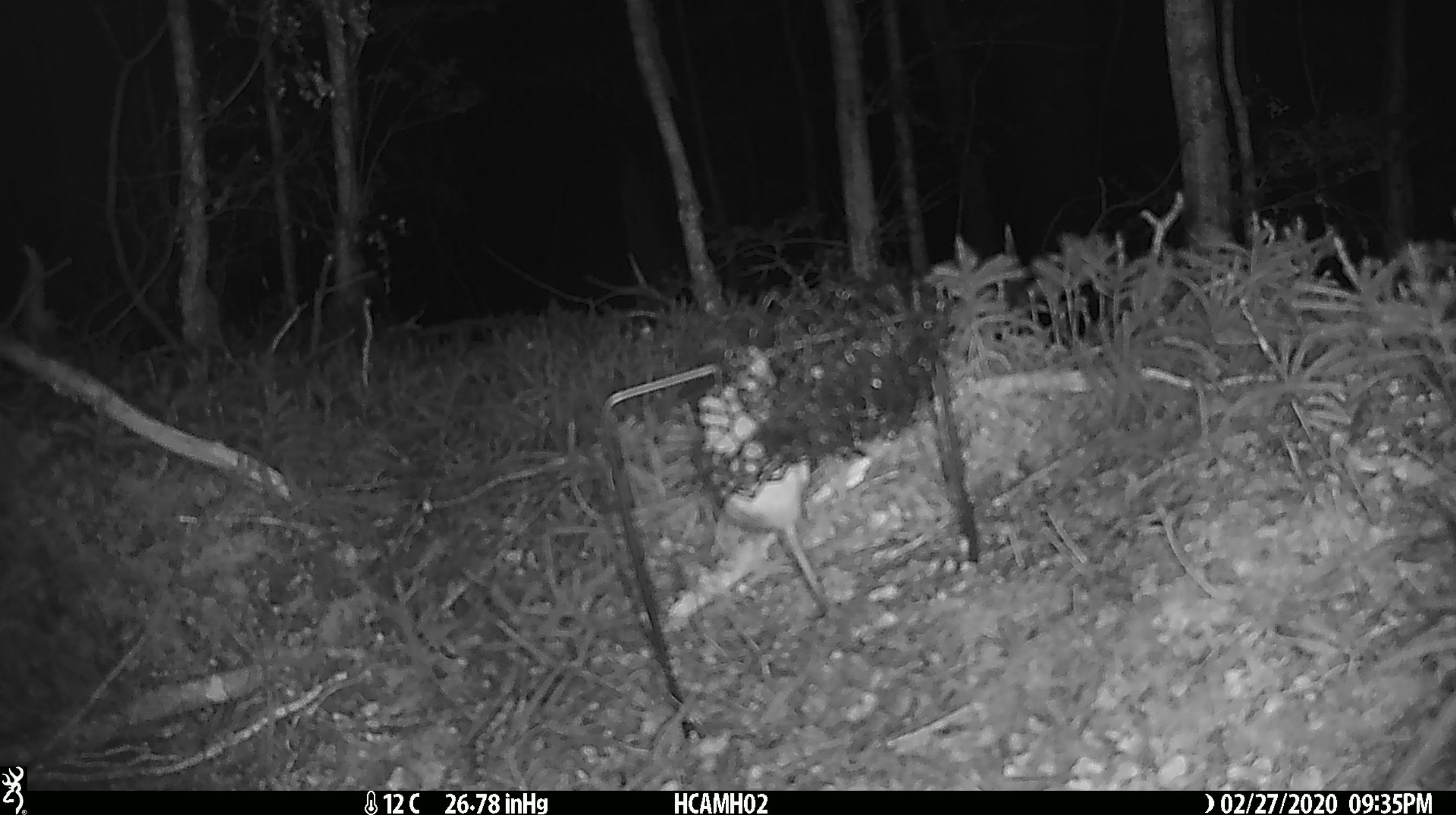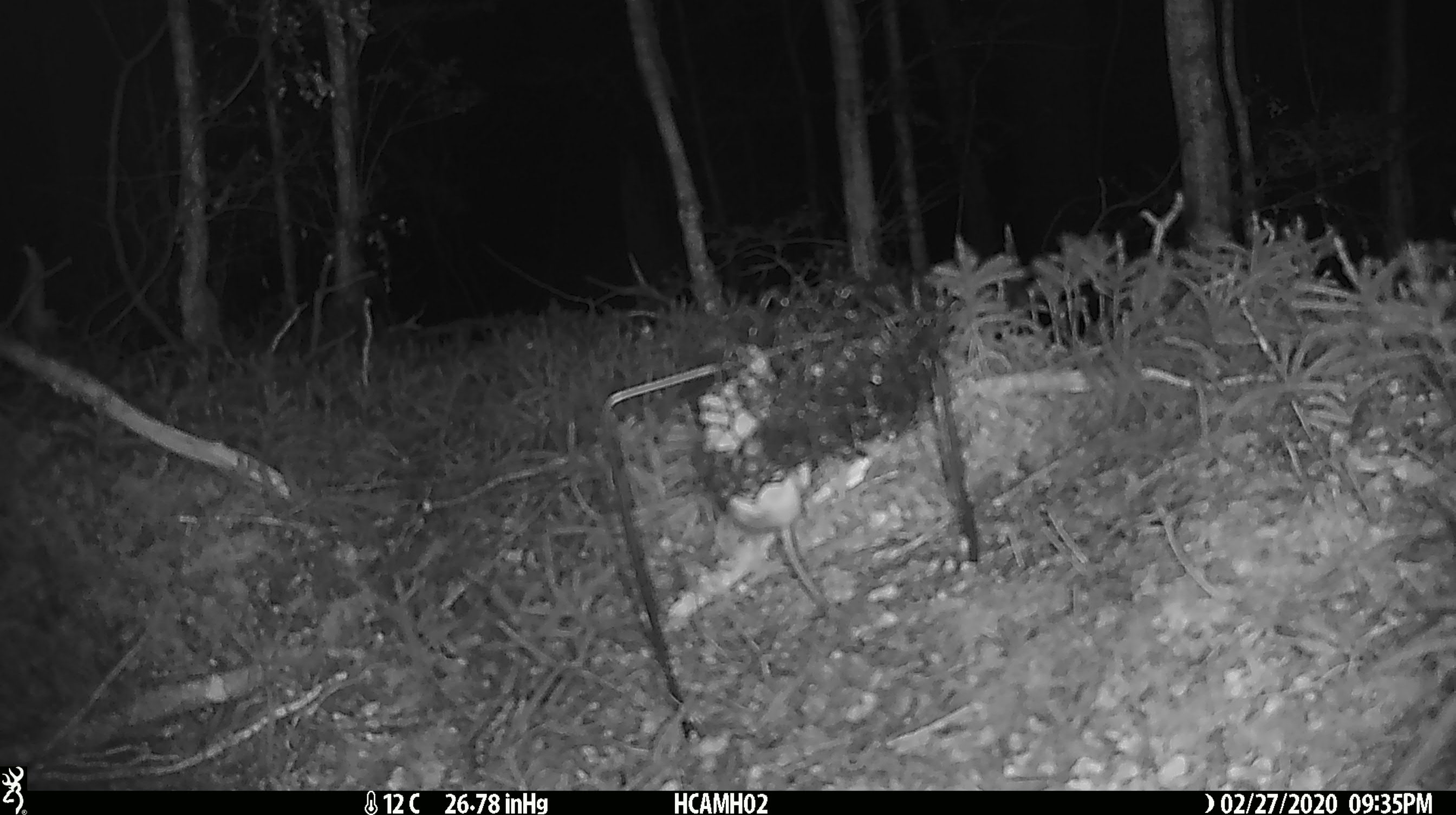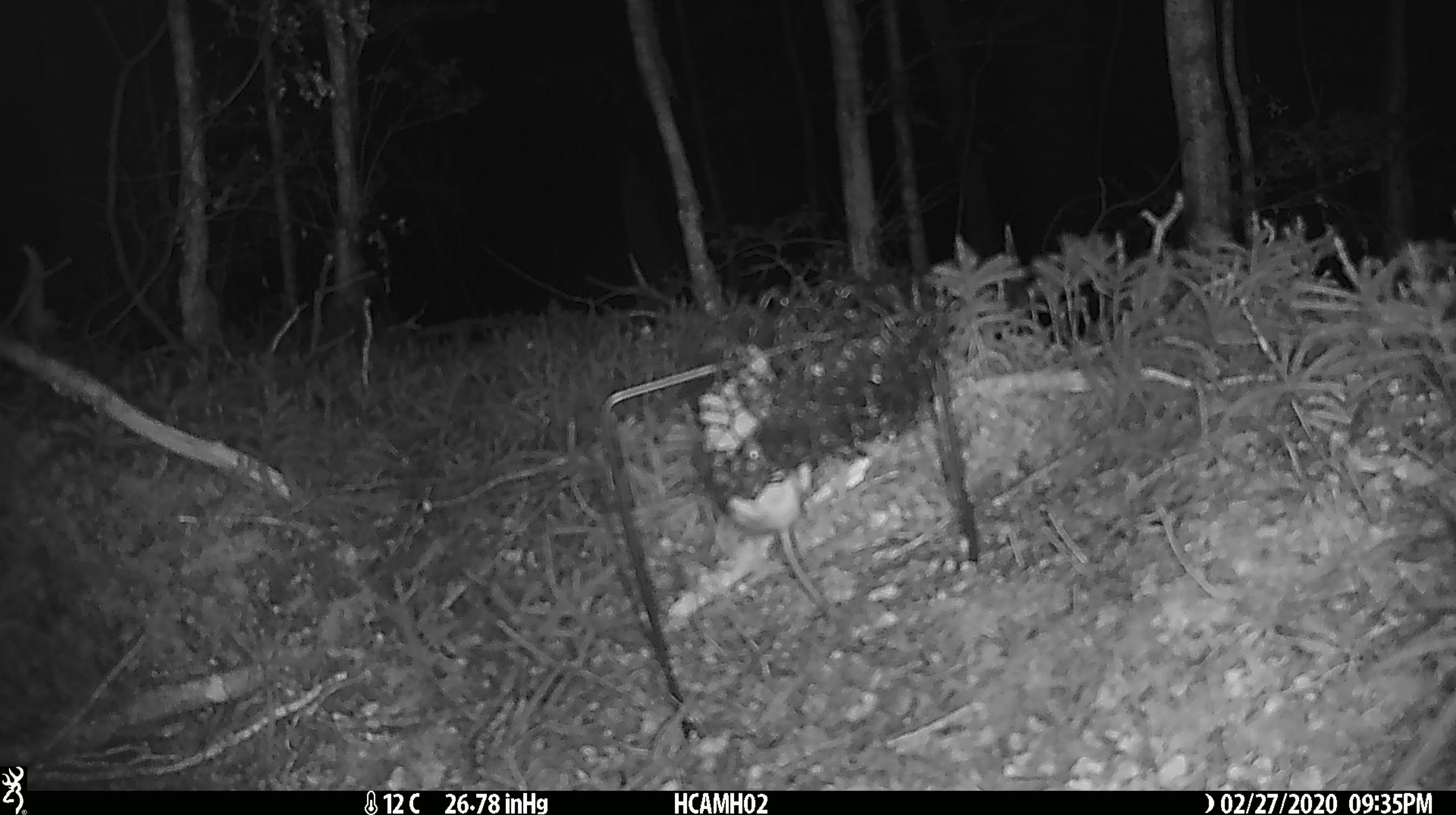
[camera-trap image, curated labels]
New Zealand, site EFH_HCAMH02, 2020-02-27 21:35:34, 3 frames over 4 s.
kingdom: Animalia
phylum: Chordata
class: Mammalia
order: Rodentia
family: Muridae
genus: Mus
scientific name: Mus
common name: mouse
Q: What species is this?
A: Mouse (Mus).